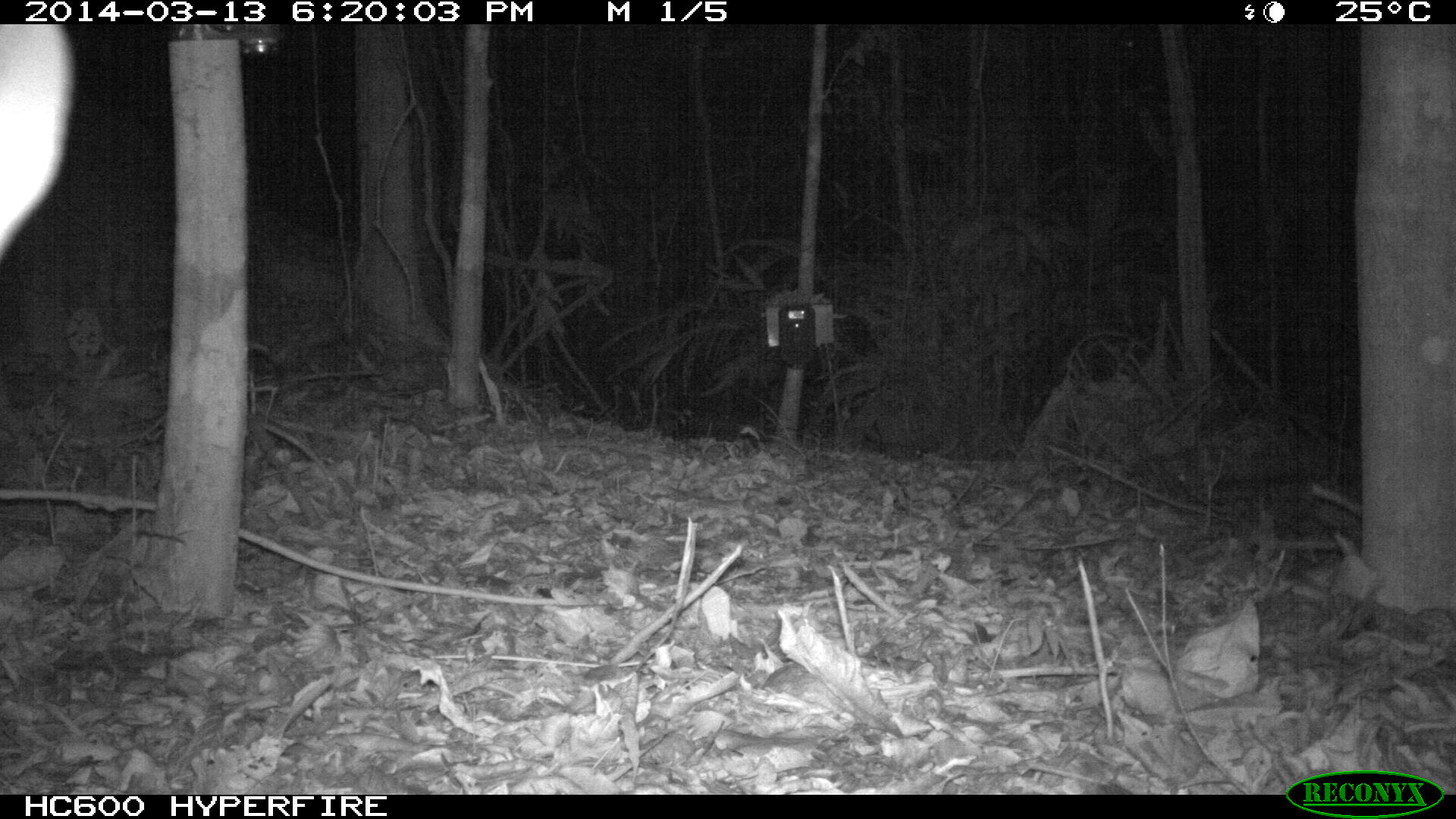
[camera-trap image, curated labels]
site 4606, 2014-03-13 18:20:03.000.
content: unidentified animal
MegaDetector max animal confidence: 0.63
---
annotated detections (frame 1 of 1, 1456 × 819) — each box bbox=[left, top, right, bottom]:
unidentifiable: bbox=[0, 25, 75, 260]